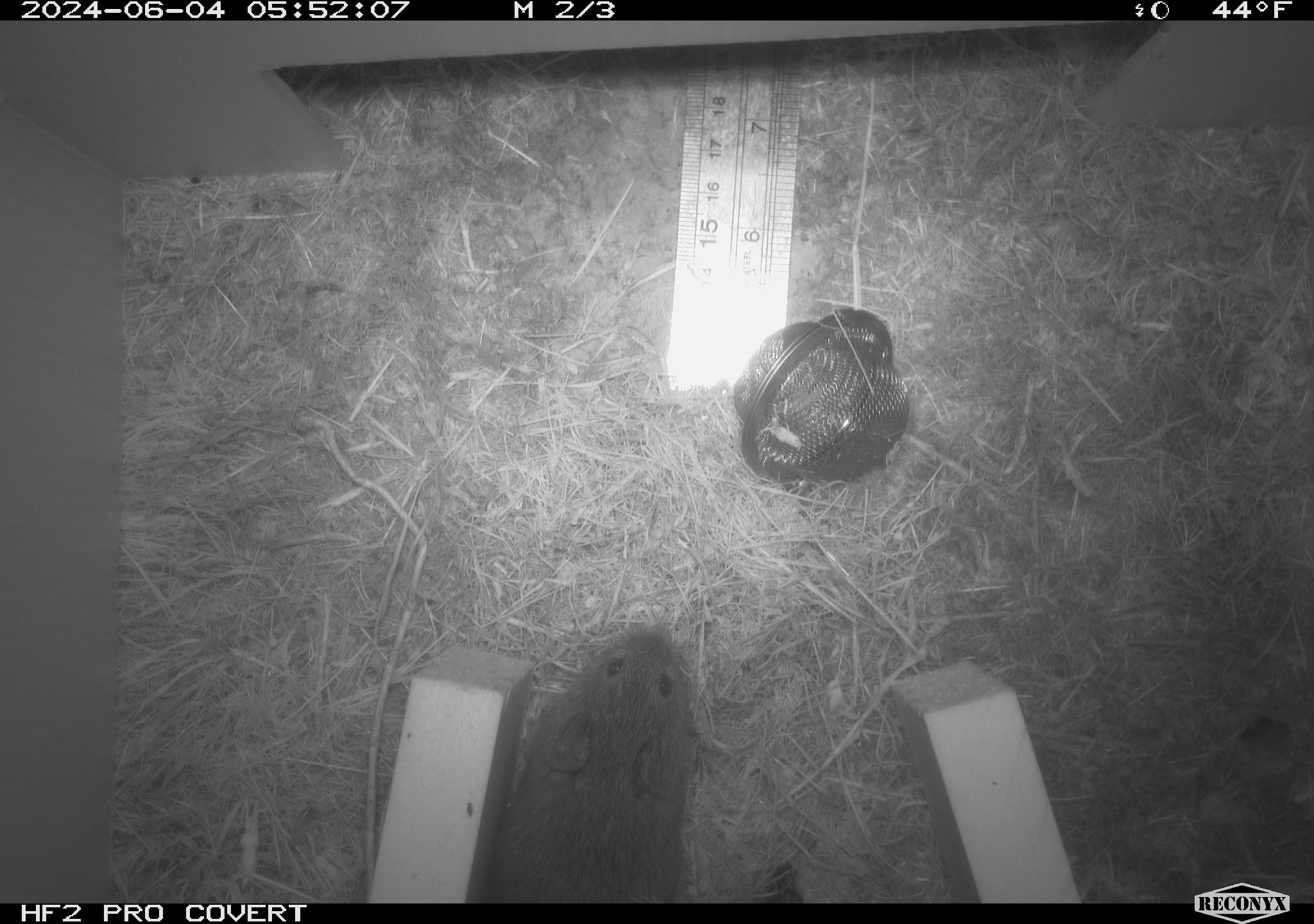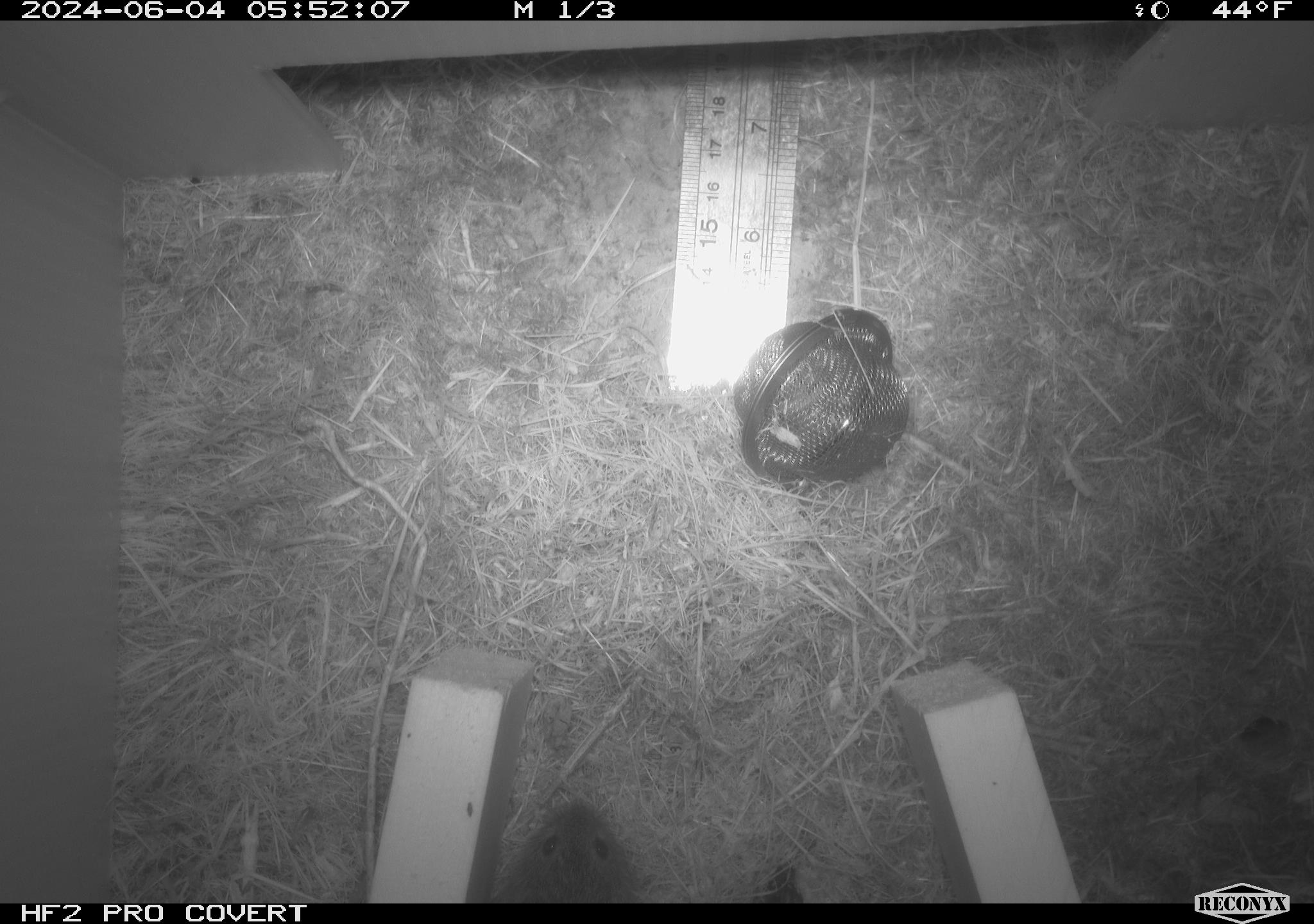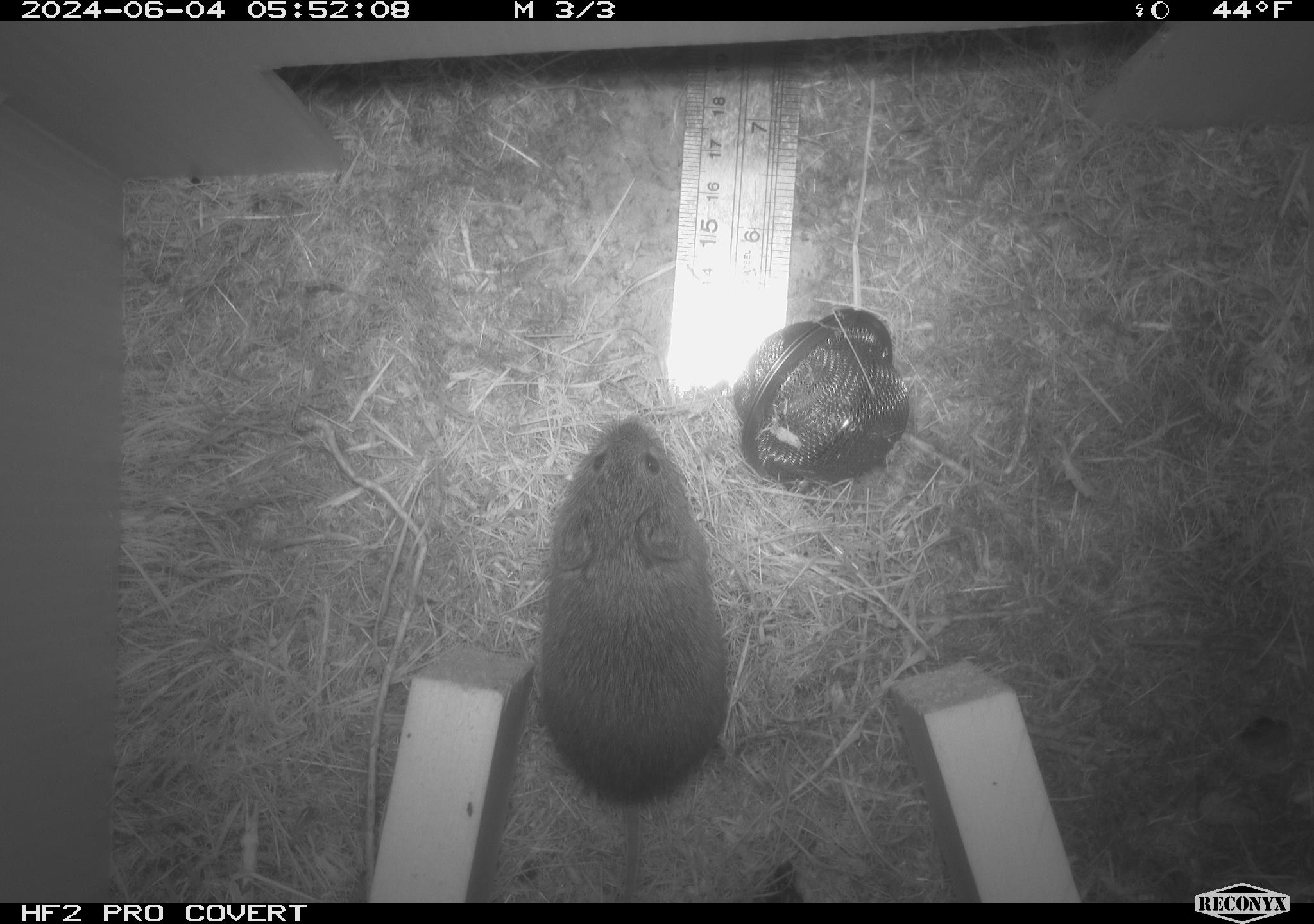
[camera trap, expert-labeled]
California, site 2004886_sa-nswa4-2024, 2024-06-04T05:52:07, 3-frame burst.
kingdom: Animalia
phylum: Chordata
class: Mammalia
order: Rodentia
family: Cricetidae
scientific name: Arvicolinae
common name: voles, lemmings, and muskrats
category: arvicolinae subfamily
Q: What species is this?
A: Arvicolinae subfamily (voles, lemmings, and muskrats) (Arvicolinae).